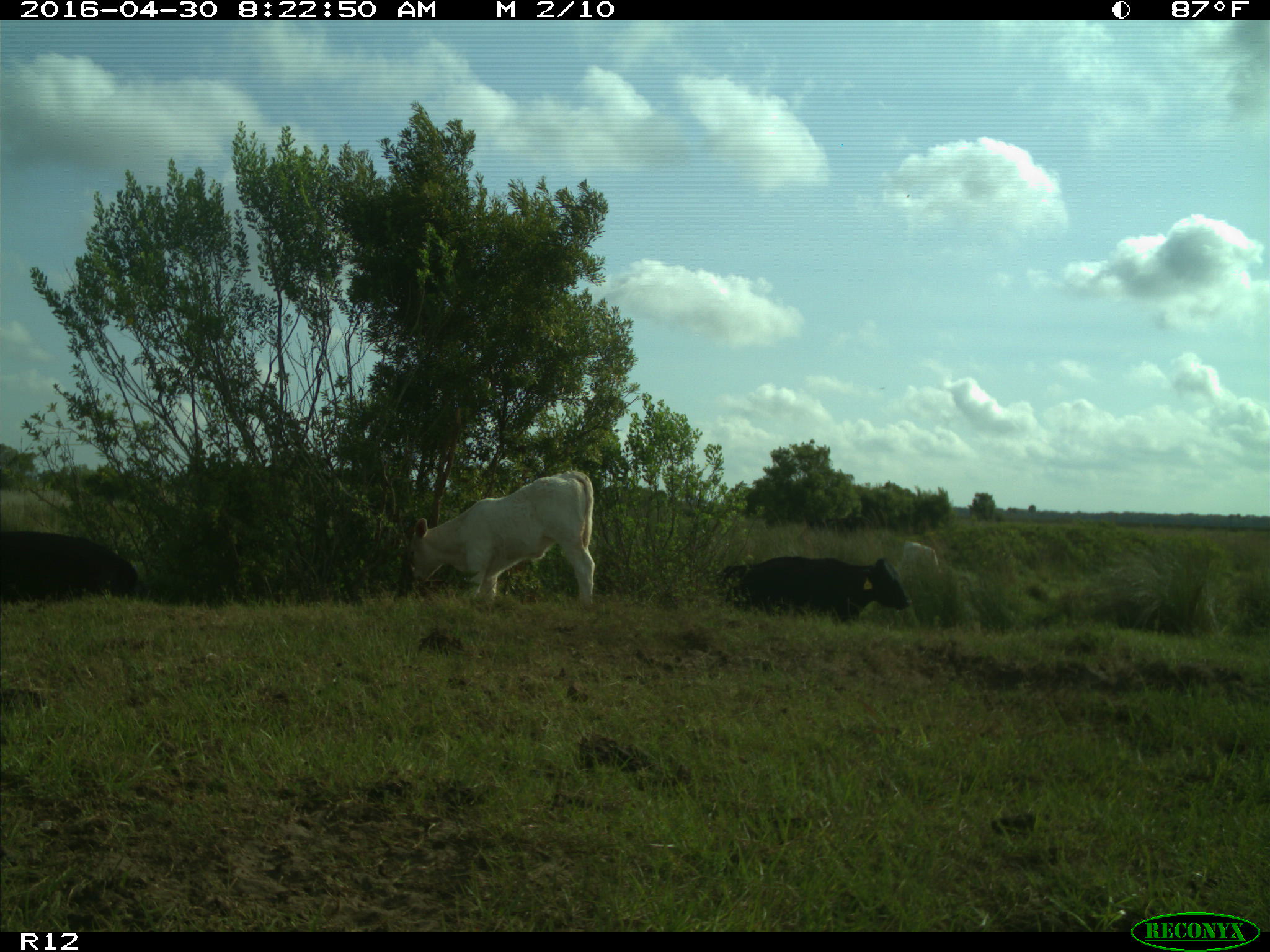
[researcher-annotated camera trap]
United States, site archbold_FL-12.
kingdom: Animalia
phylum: Chordata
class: Mammalia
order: Artiodactyla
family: Bovidae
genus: Bos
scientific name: Bos taurus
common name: domestic cow